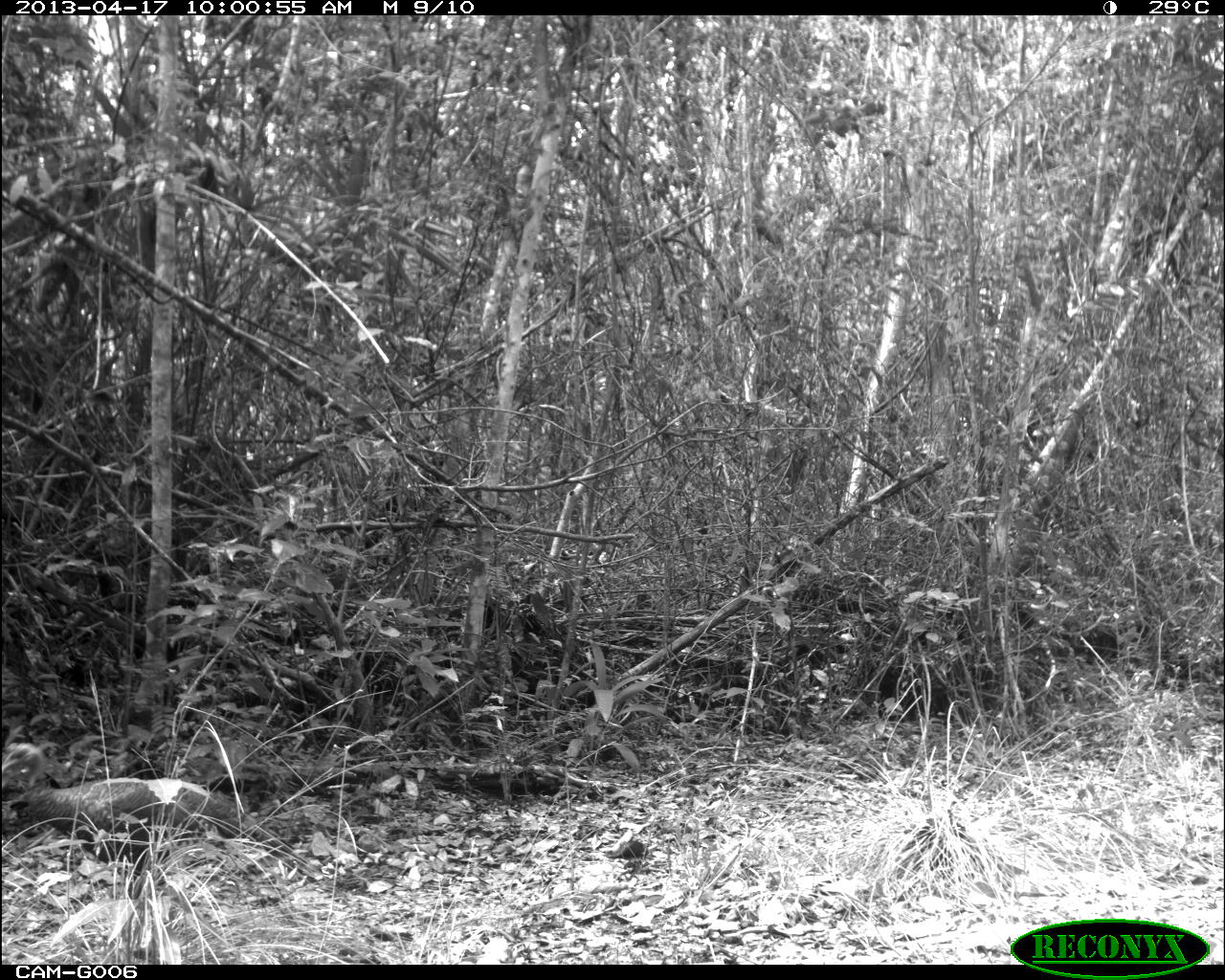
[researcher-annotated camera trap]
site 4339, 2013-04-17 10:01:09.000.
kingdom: Animalia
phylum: Chordata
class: Aves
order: Galliformes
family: Phasianidae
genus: Meleagris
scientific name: Meleagris ocellata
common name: ocellated turkey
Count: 1.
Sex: female.